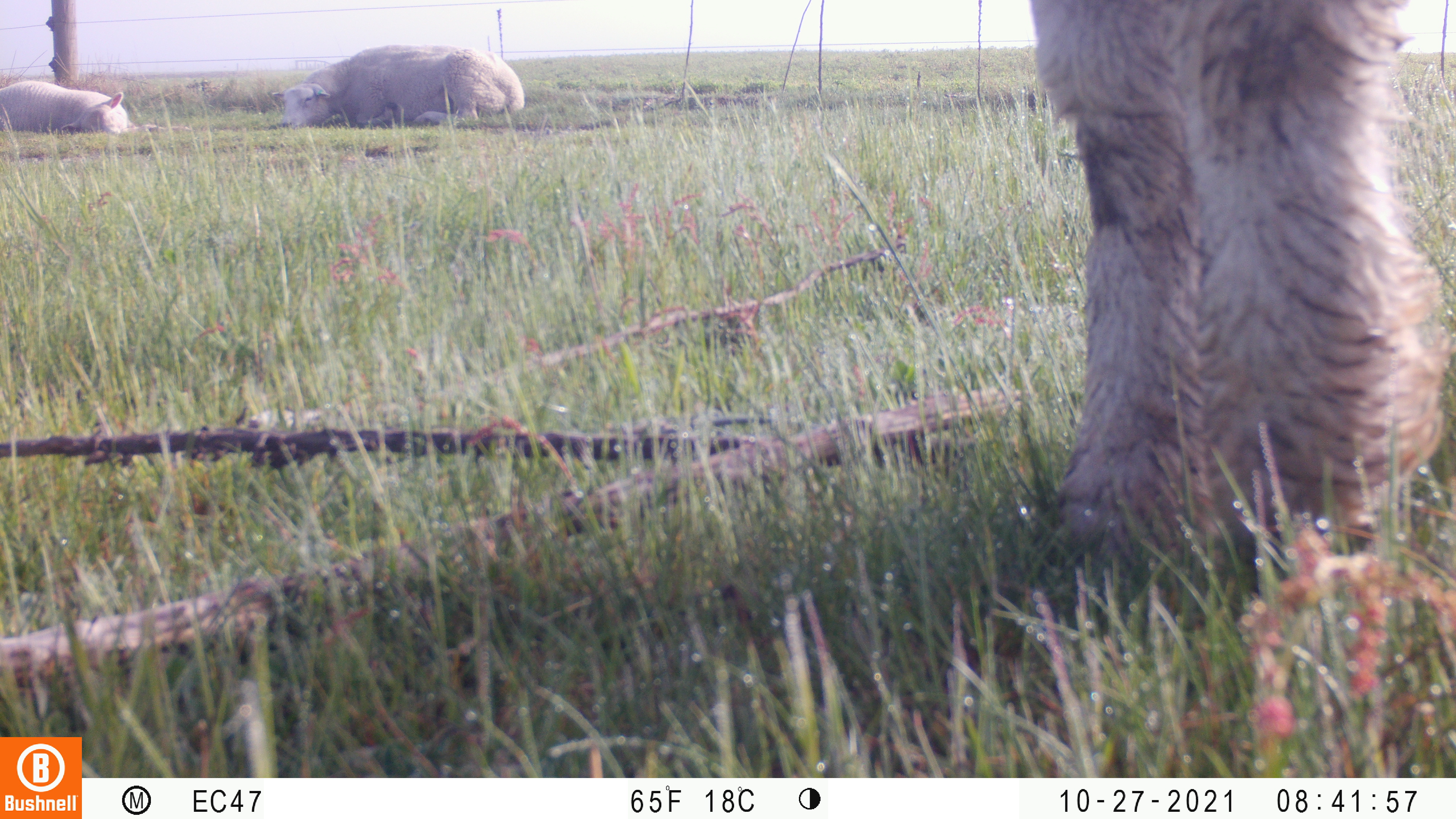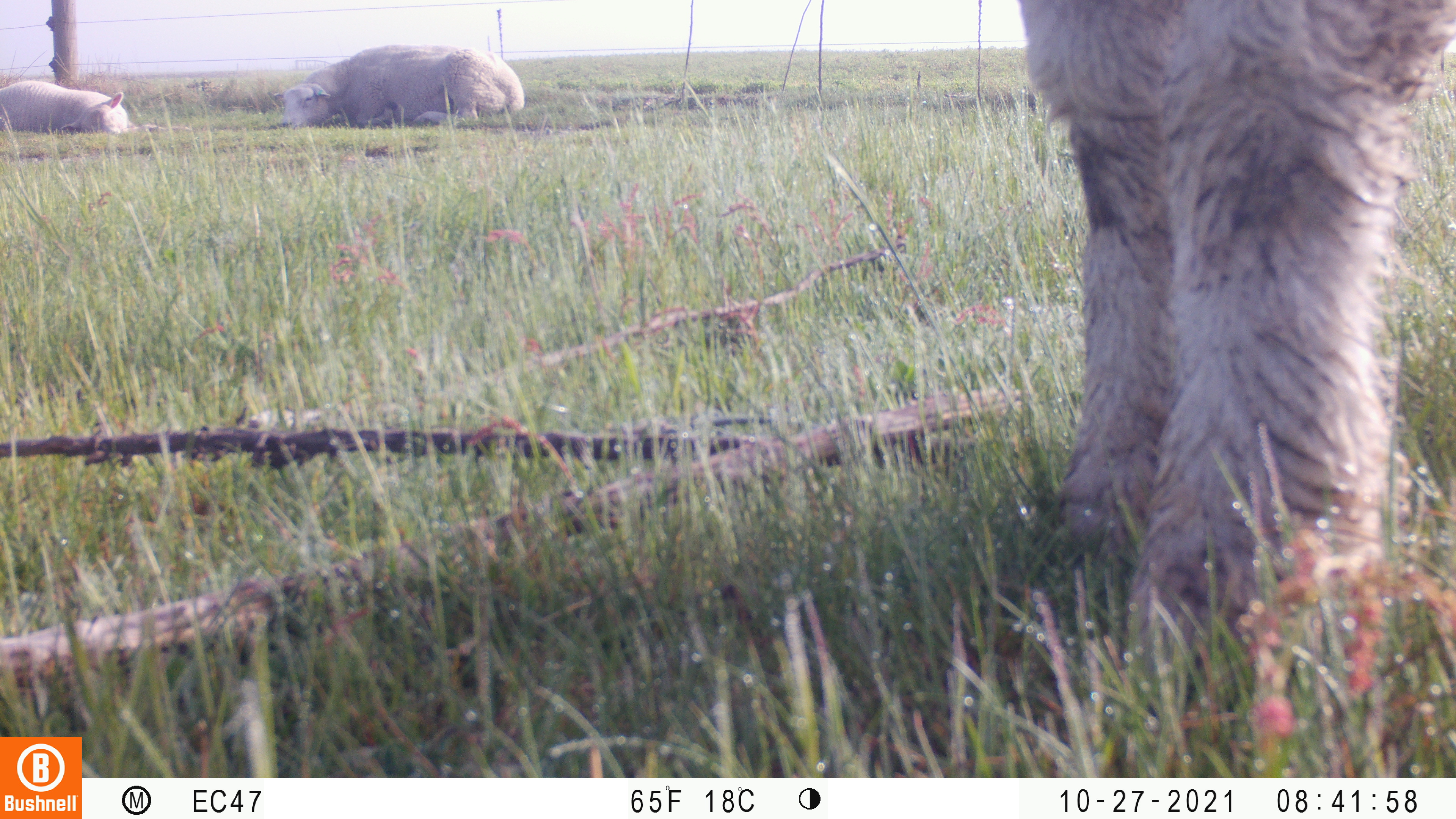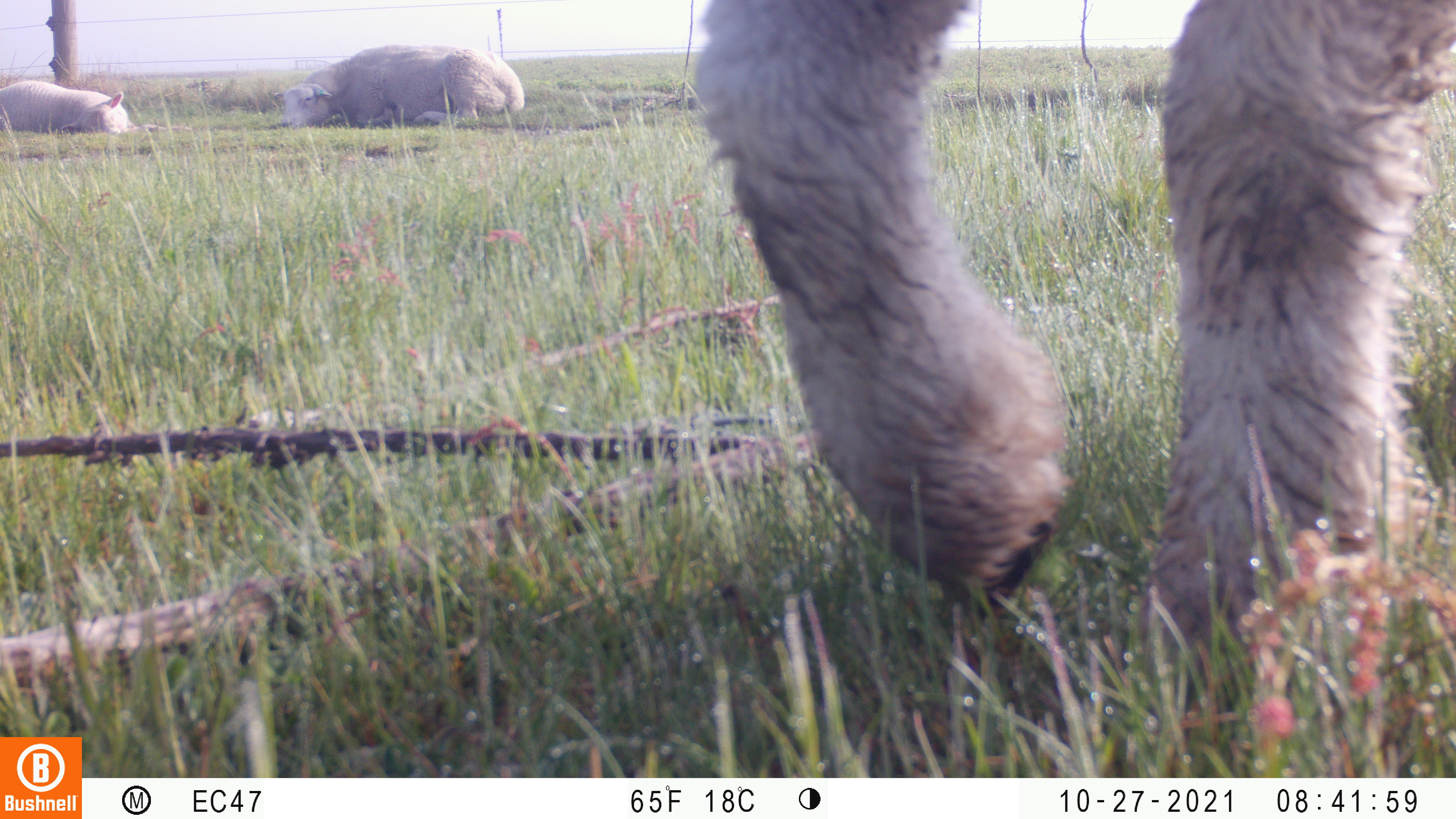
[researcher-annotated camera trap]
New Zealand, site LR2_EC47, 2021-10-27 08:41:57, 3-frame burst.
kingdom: Animalia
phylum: Chordata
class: Mammalia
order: Artiodactyla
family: Bovidae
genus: Bos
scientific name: Bos taurus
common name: domestic cow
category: cow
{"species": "cow (domestic cow) (Bos taurus)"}